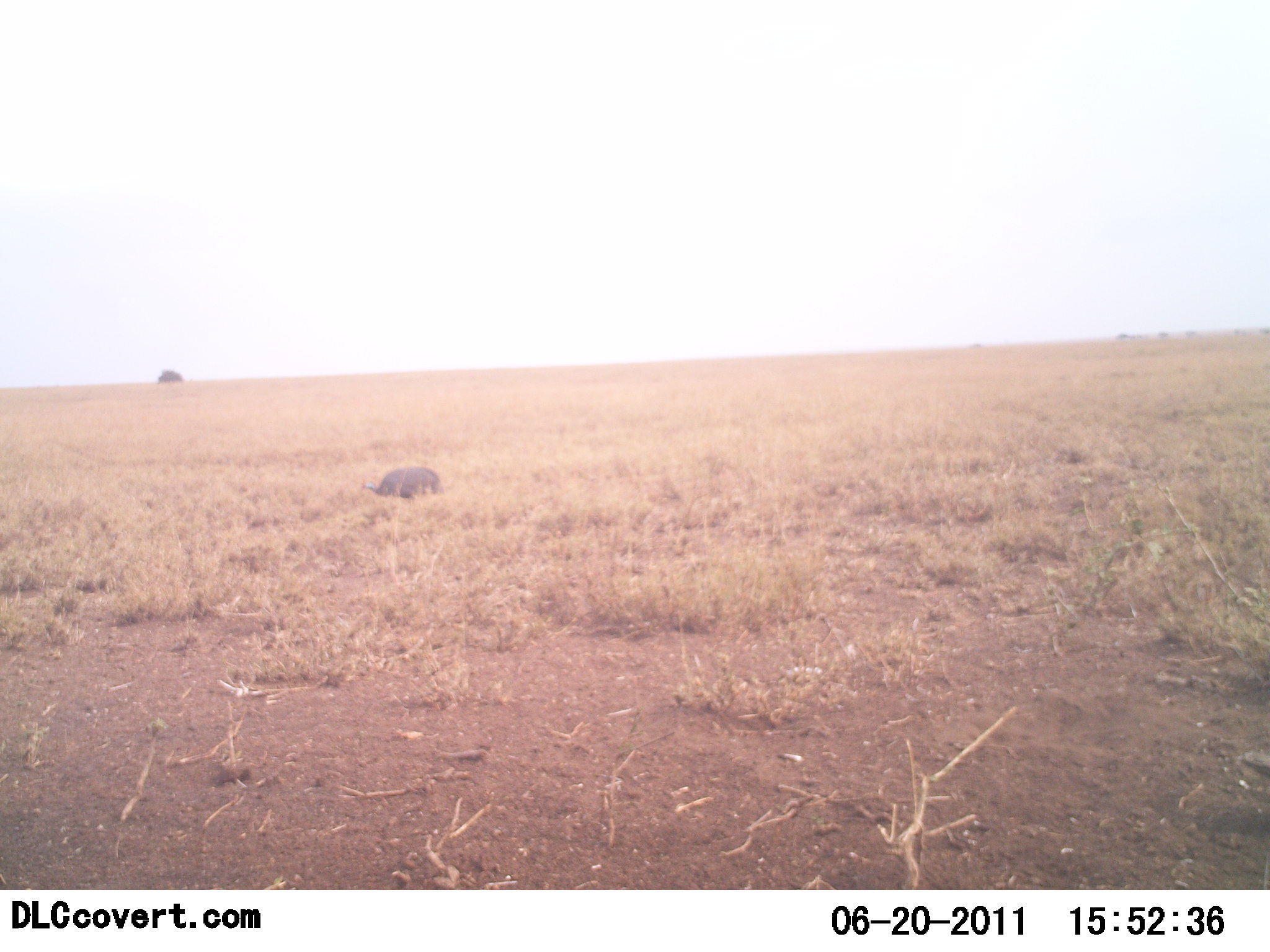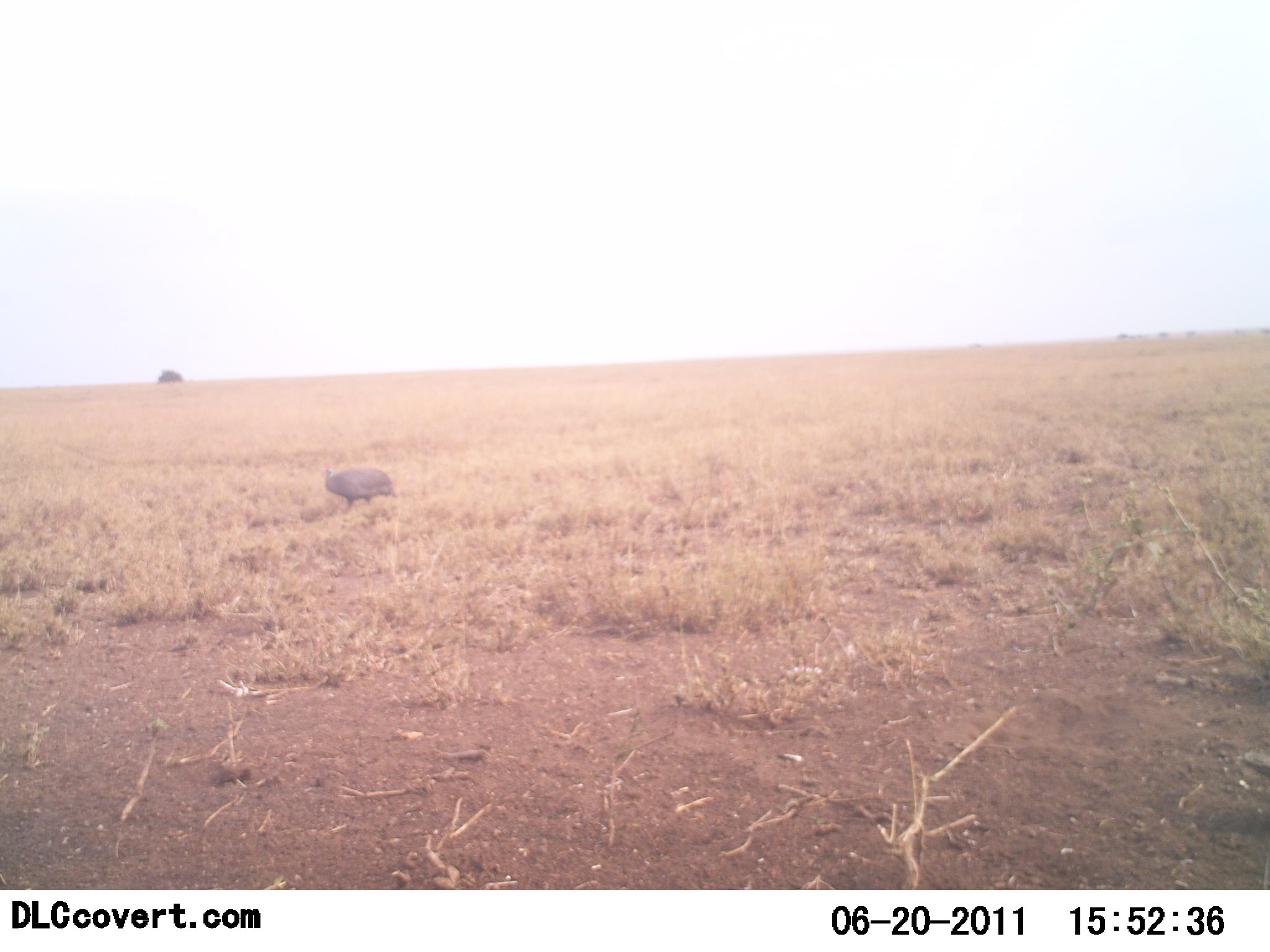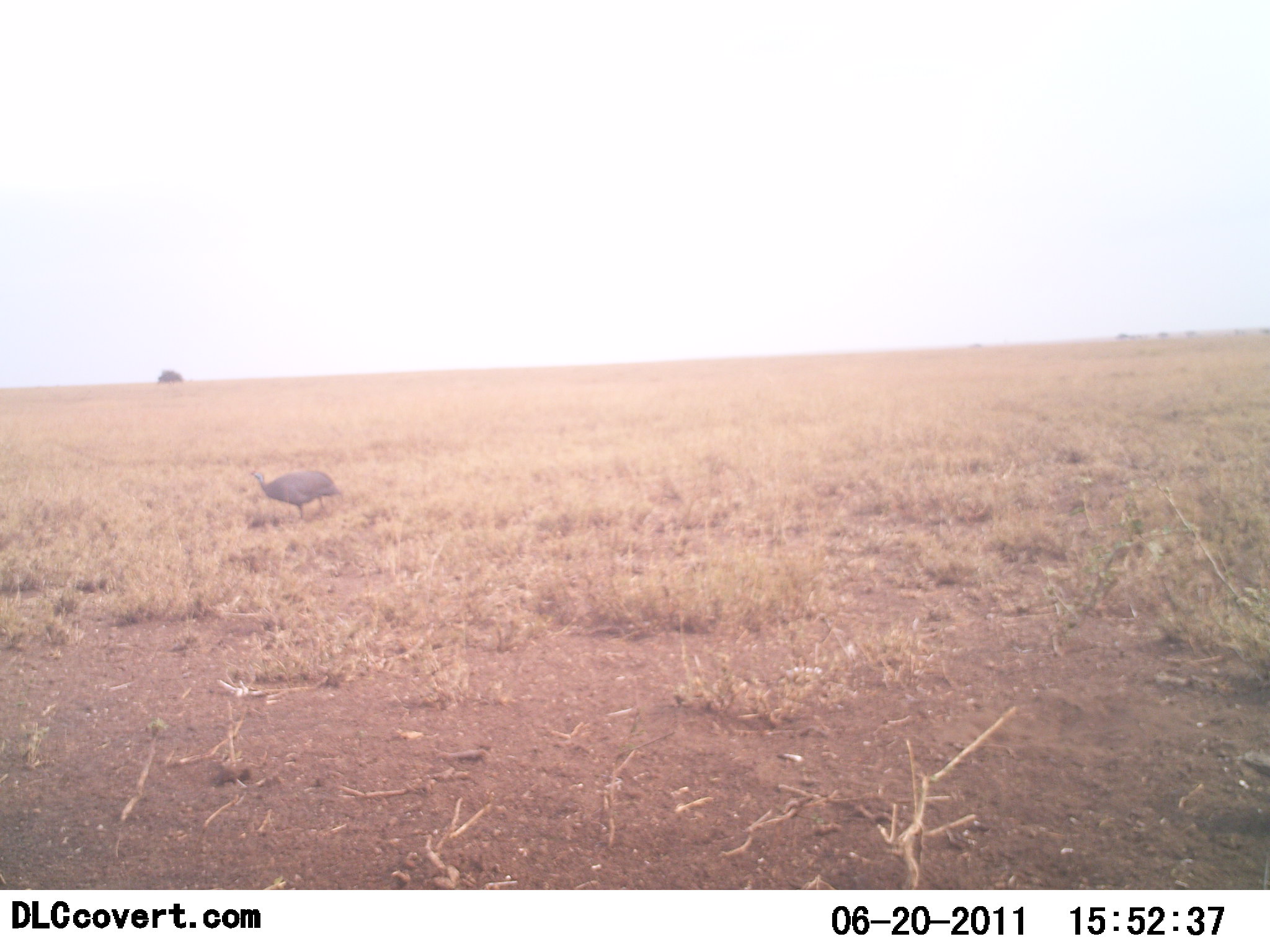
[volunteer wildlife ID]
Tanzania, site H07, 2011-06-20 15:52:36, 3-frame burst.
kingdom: Animalia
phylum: Chordata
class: Aves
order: Galliformes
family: Numididae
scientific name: Numididae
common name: guinea fowl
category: guineafowl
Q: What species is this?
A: Guineafowl (guinea fowl) (Numididae).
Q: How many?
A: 1.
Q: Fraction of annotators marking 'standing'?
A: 9%.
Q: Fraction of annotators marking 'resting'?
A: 0%.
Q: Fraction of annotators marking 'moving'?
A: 91%.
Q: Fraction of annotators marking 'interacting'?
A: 0%.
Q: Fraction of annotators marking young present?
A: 0%.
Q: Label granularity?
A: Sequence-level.